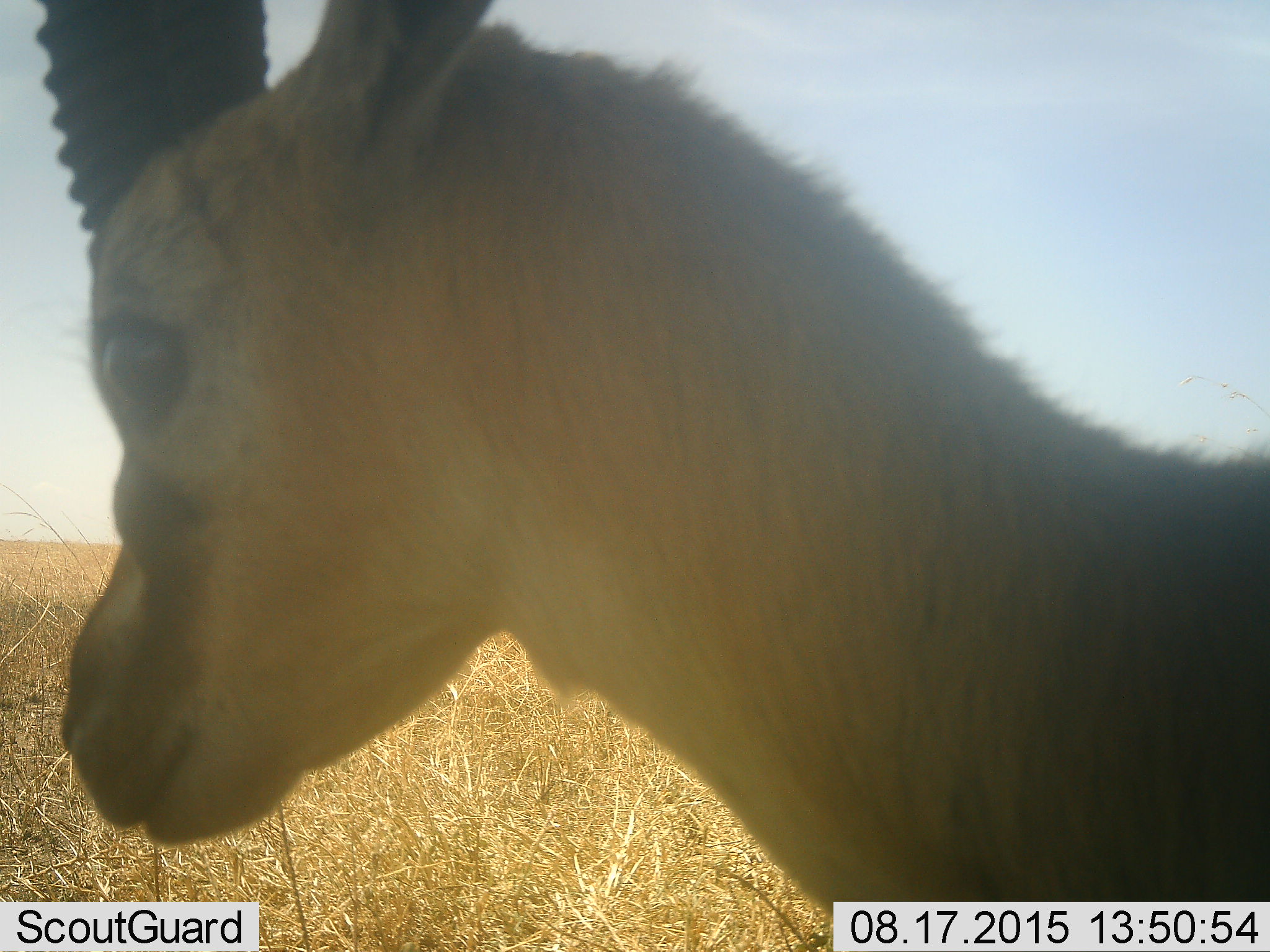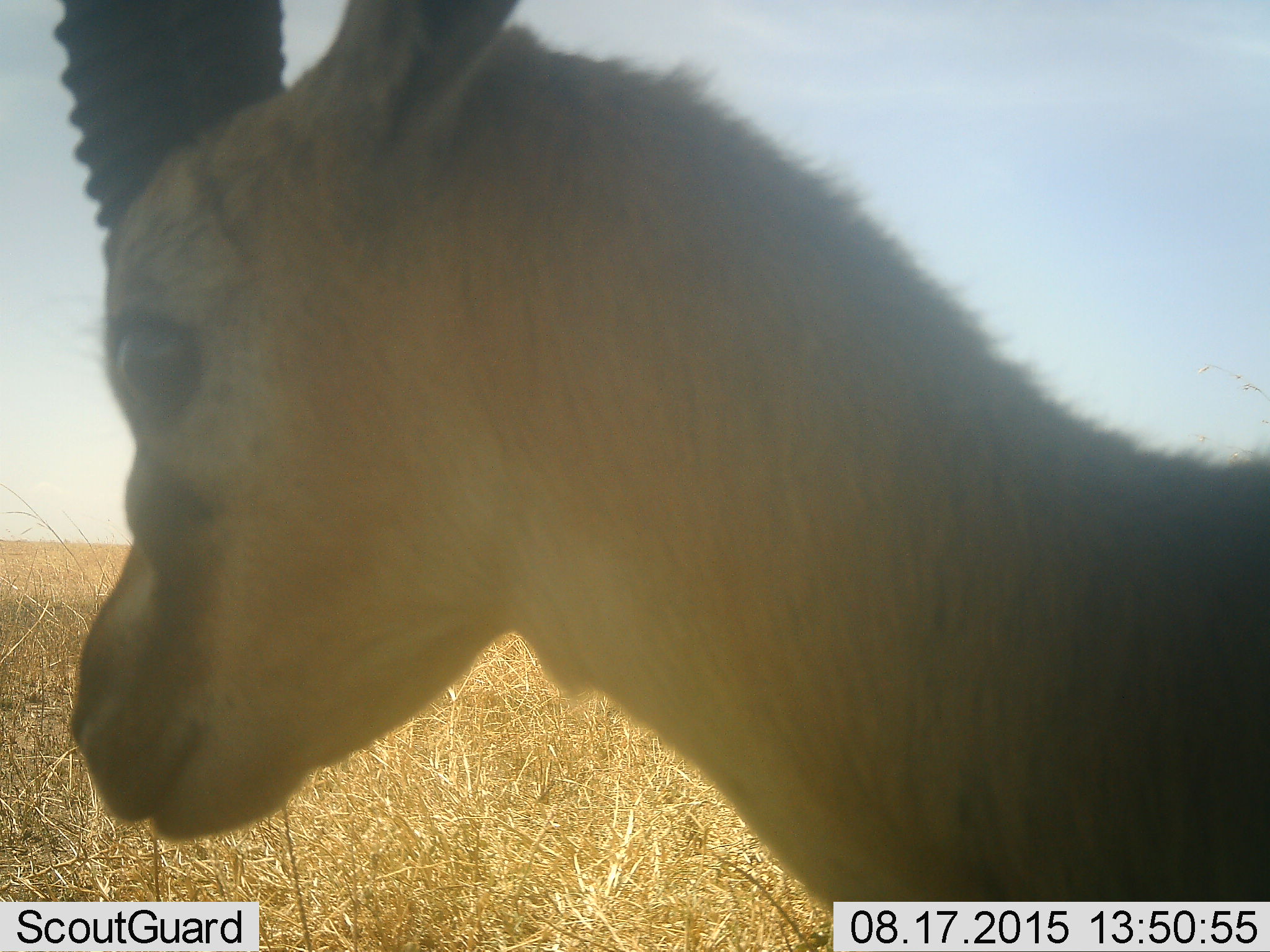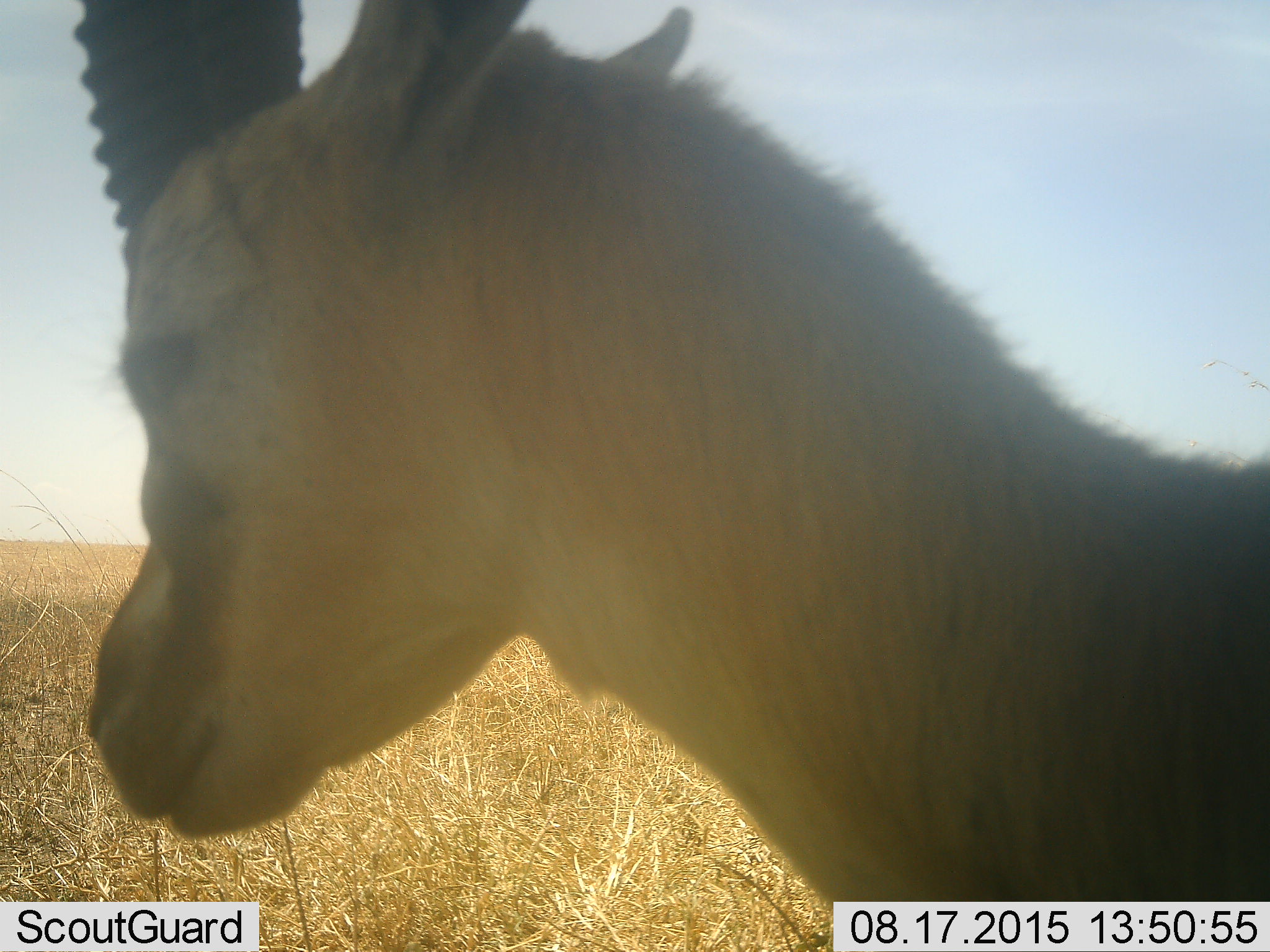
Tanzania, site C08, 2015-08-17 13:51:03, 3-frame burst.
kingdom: Animalia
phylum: Chordata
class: Mammalia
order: Artiodactyla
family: Bovidae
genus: Eudorcas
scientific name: Eudorcas thomsonii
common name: thomson's gazelle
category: gazellethomsons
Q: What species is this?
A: Gazellethomsons (thomson's gazelle) (Eudorcas thomsonii).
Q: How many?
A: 1.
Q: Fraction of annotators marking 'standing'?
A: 91%.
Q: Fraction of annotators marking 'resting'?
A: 0%.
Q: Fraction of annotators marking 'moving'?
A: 9%.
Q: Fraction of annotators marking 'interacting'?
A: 0%.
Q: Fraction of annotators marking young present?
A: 0%.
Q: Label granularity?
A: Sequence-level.